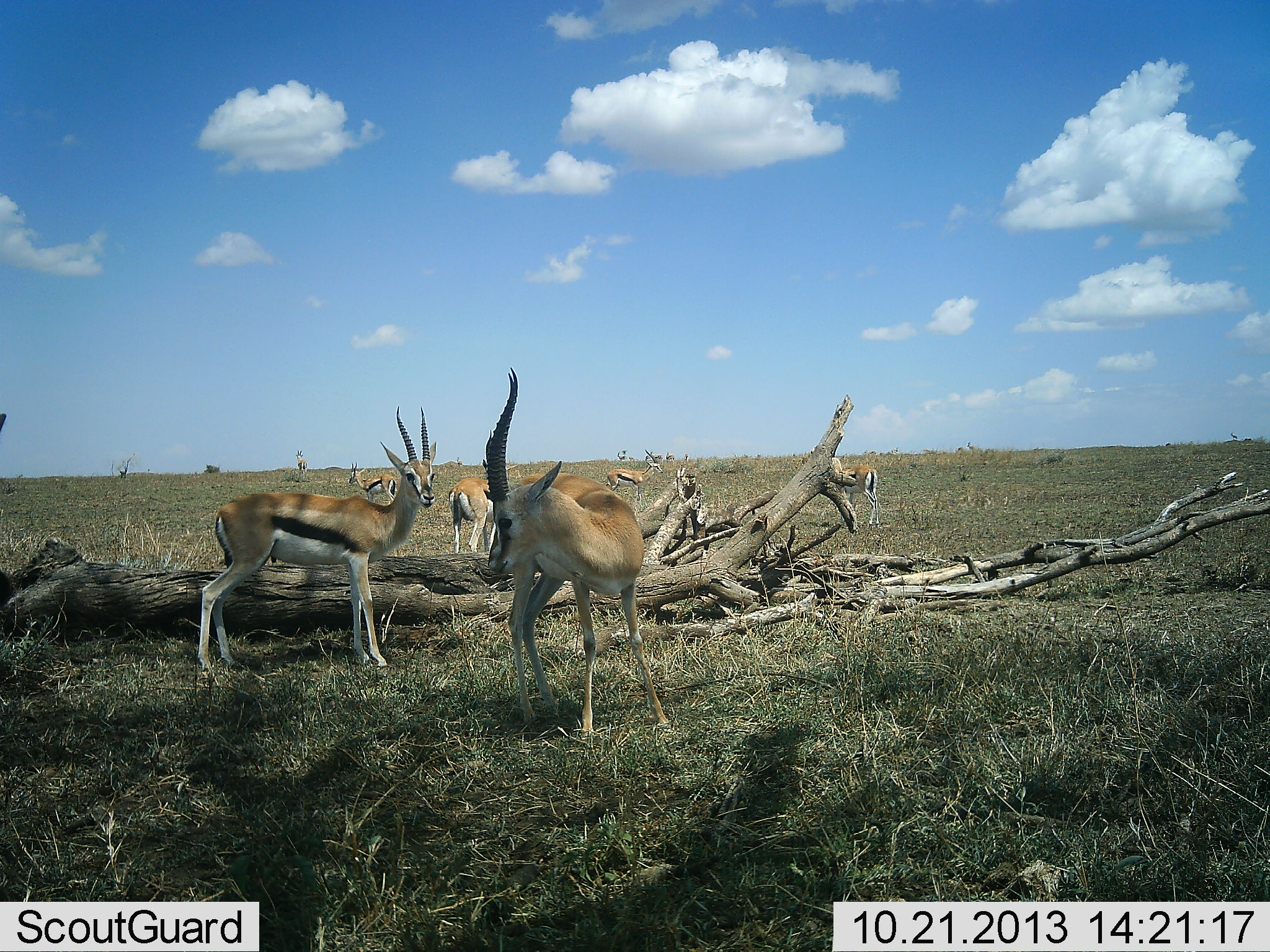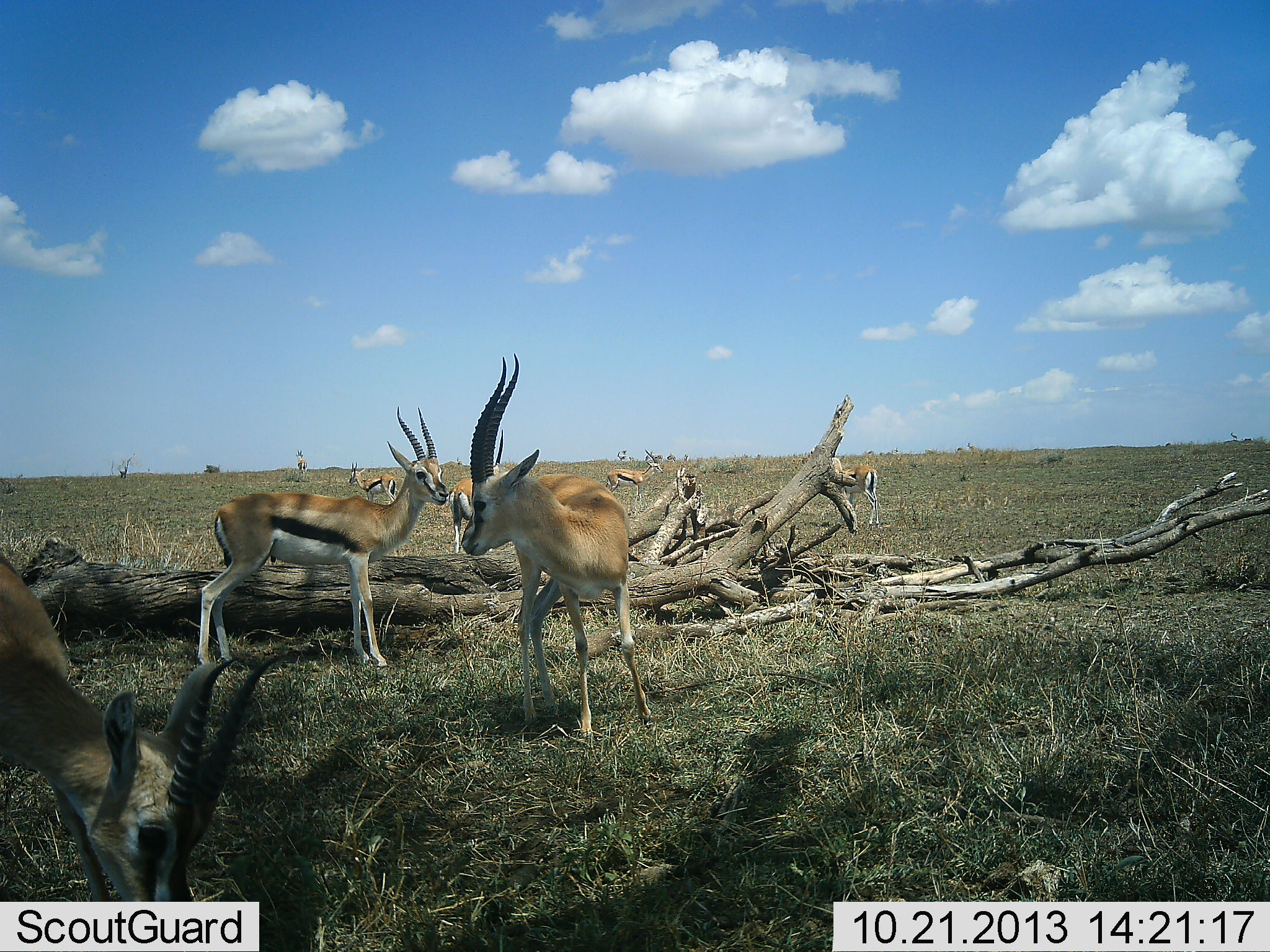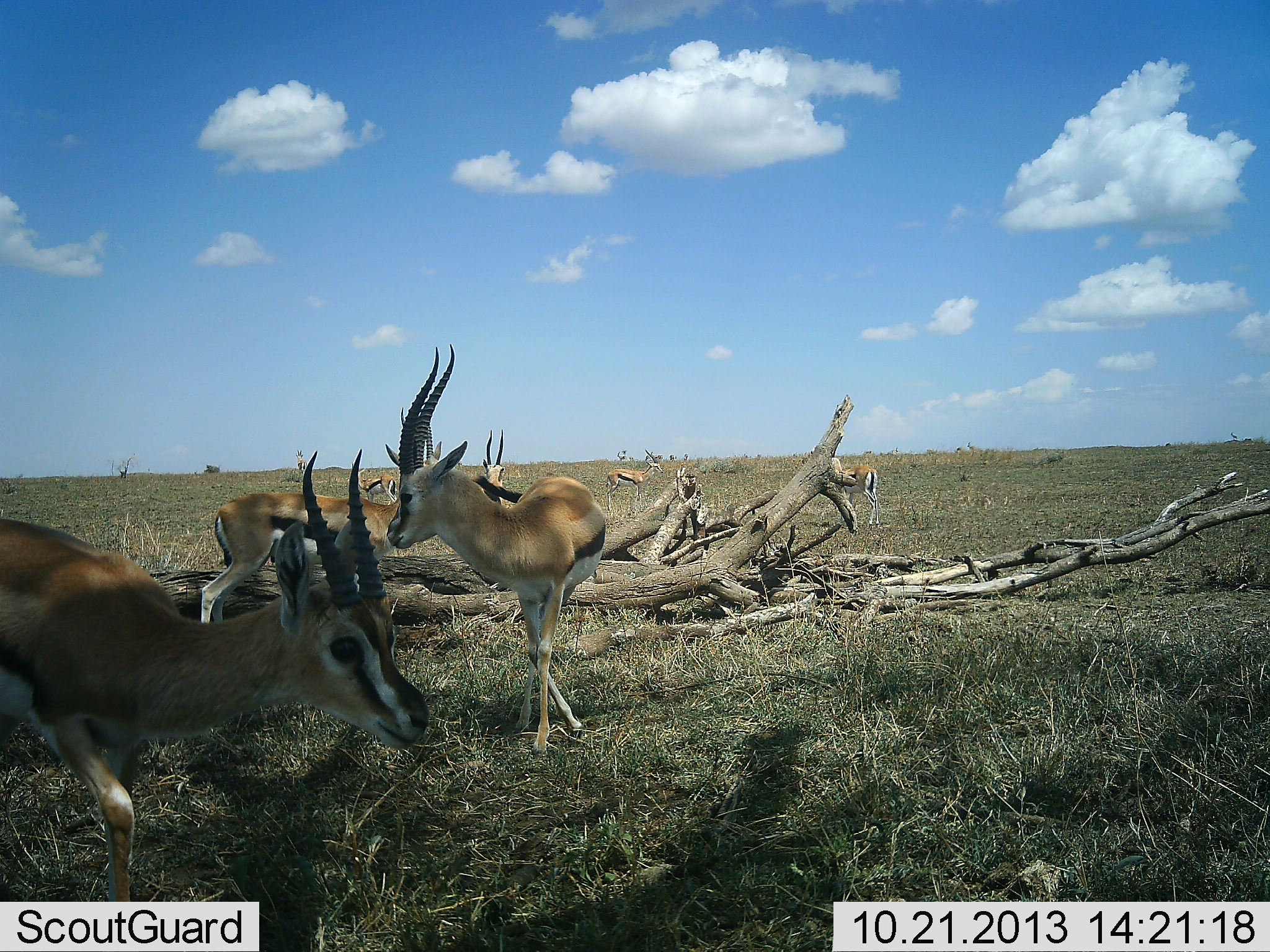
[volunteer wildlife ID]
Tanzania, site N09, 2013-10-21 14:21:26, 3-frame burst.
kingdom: Animalia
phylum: Chordata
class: Mammalia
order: Artiodactyla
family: Bovidae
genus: Eudorcas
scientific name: Eudorcas thomsonii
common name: thomson's gazelle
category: gazellethomsons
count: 7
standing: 90%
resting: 0%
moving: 20%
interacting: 0%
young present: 0%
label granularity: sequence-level